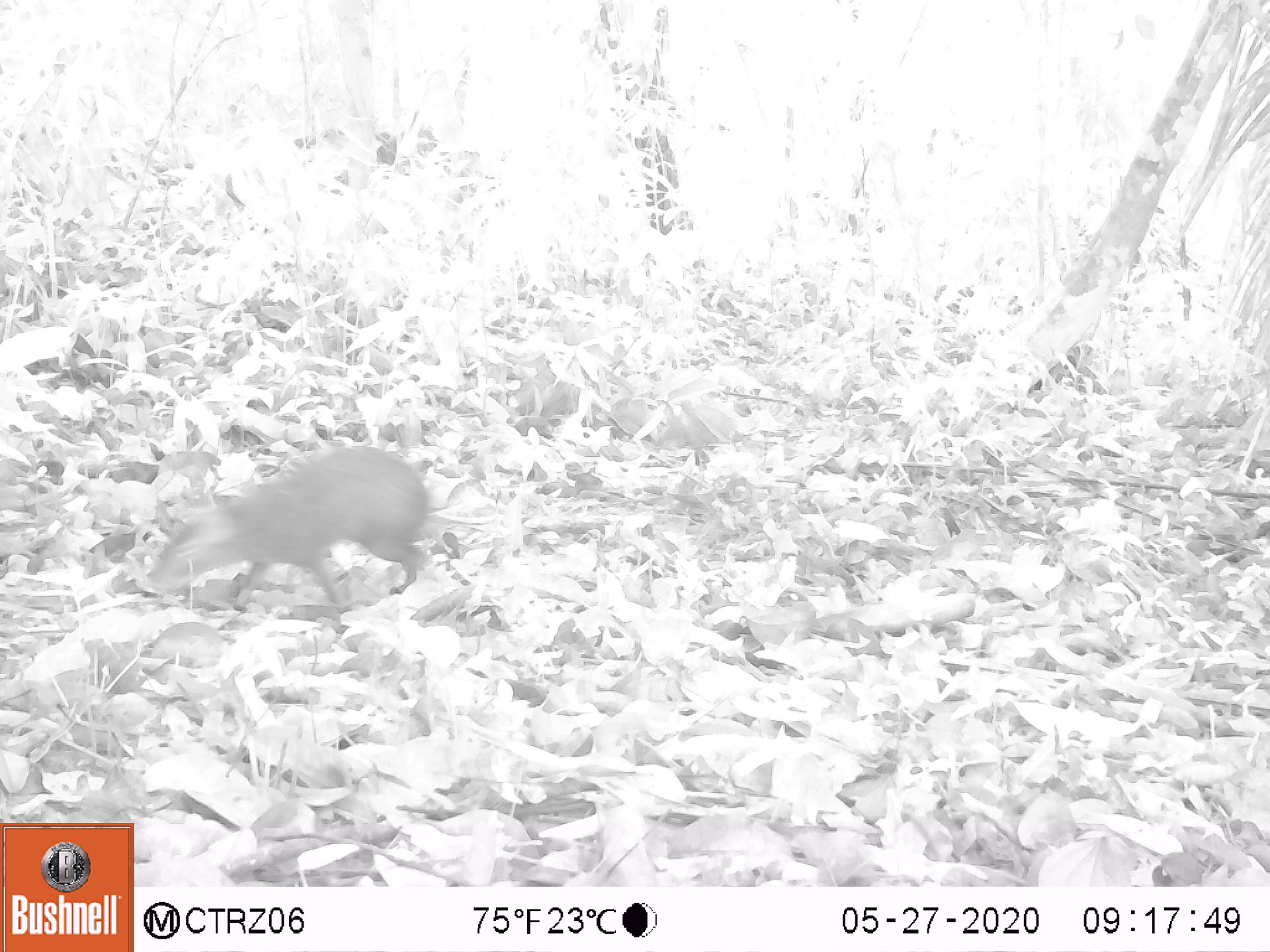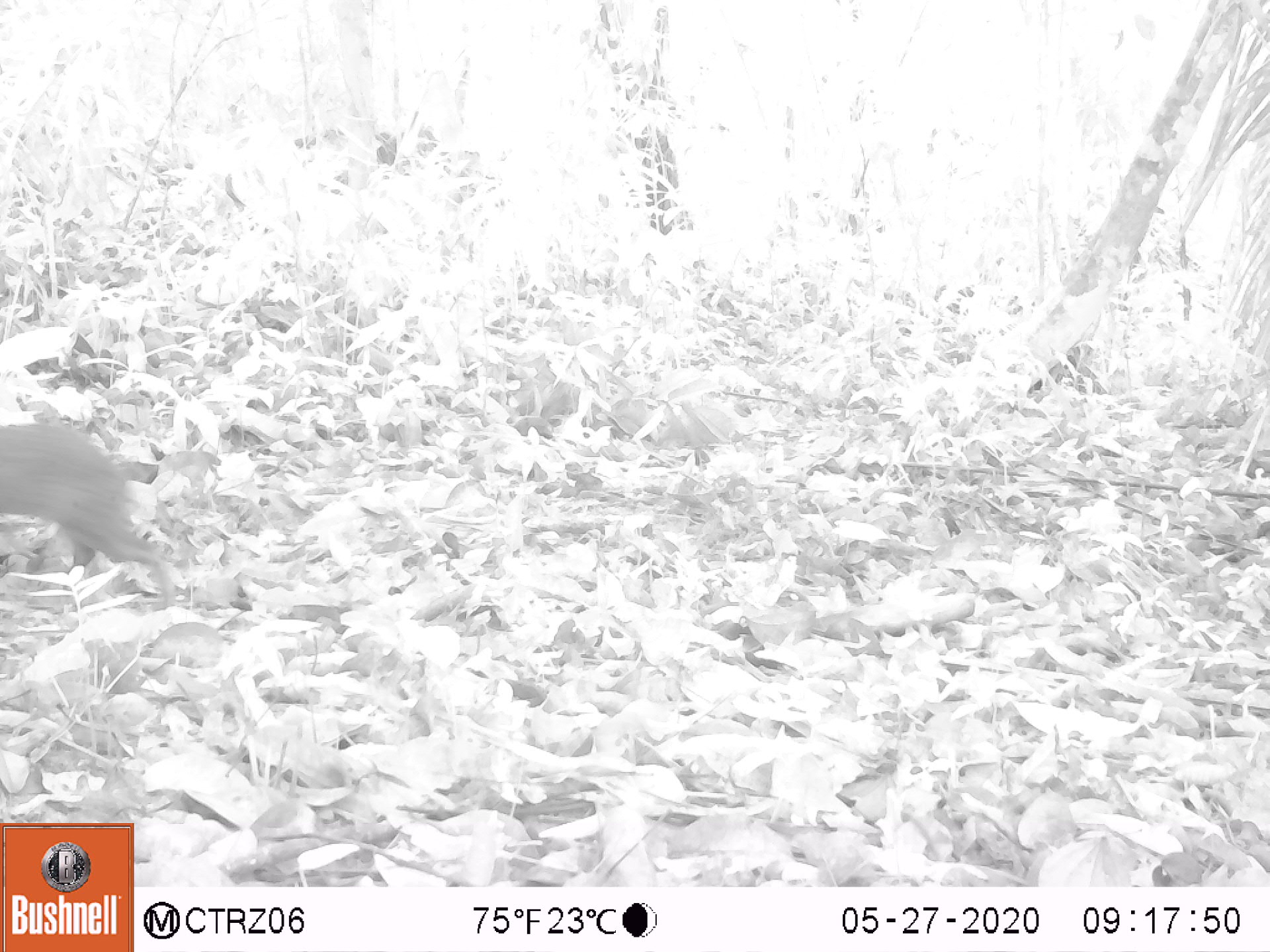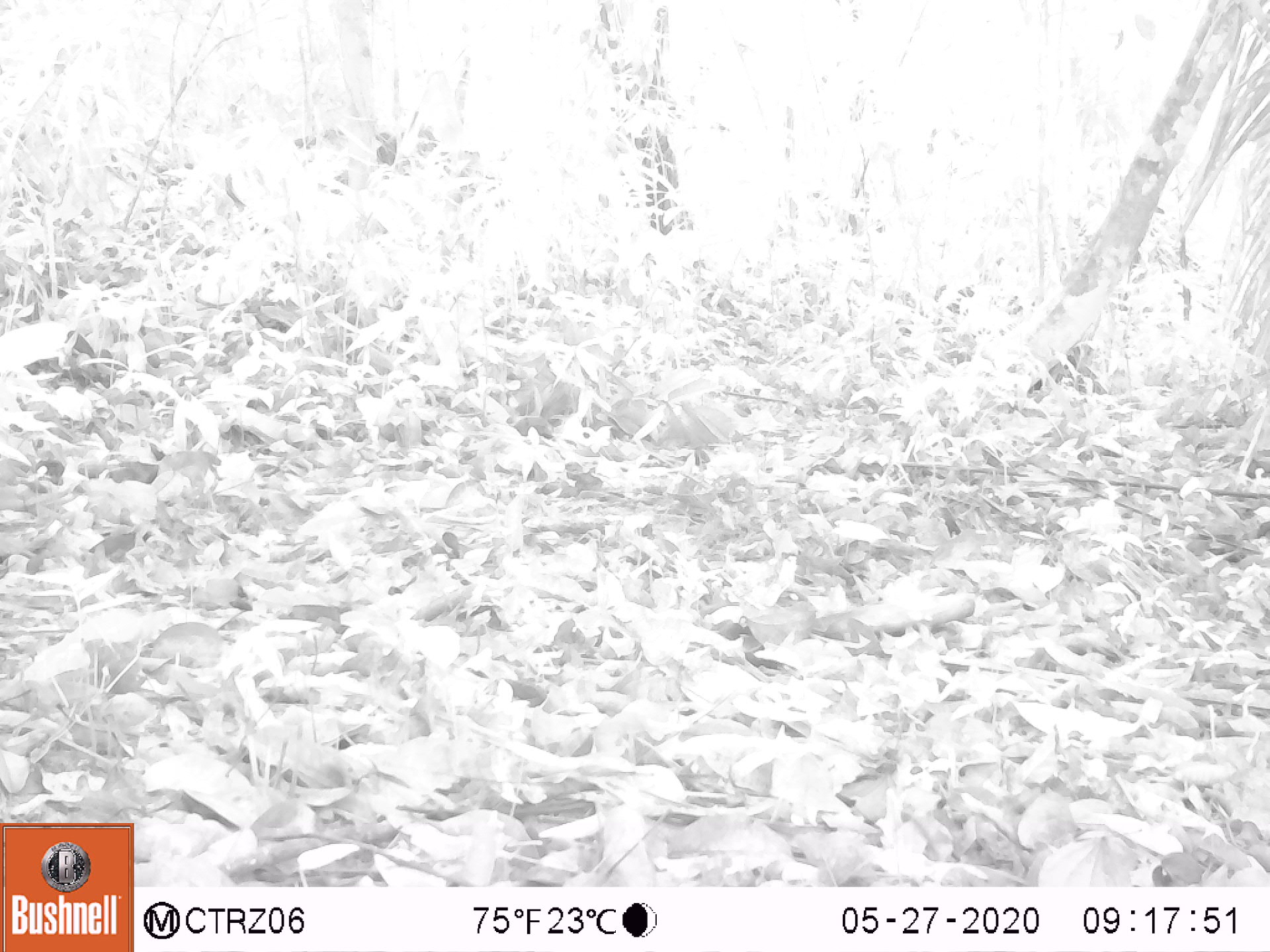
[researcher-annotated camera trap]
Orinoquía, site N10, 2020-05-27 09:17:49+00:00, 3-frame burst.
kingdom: Animalia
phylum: Chordata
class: Mammalia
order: Rodentia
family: Dasyproctidae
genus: Dasyprocta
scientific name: Dasyprocta fuliginosa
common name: black agouti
Black agouti (Dasyprocta fuliginosa).